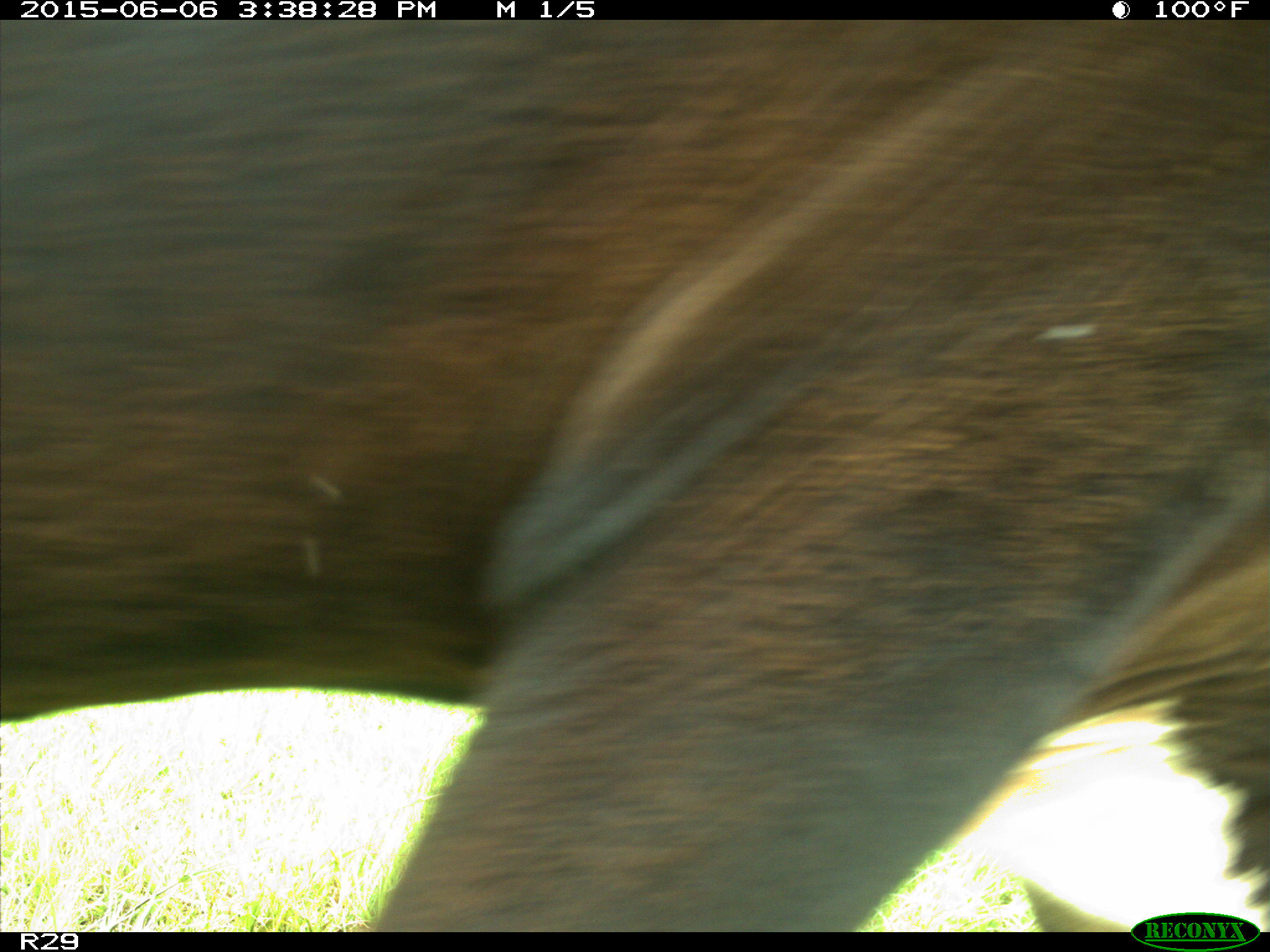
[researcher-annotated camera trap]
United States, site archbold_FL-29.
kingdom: Animalia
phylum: Chordata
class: Mammalia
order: Artiodactyla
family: Bovidae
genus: Bos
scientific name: Bos taurus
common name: domestic cow